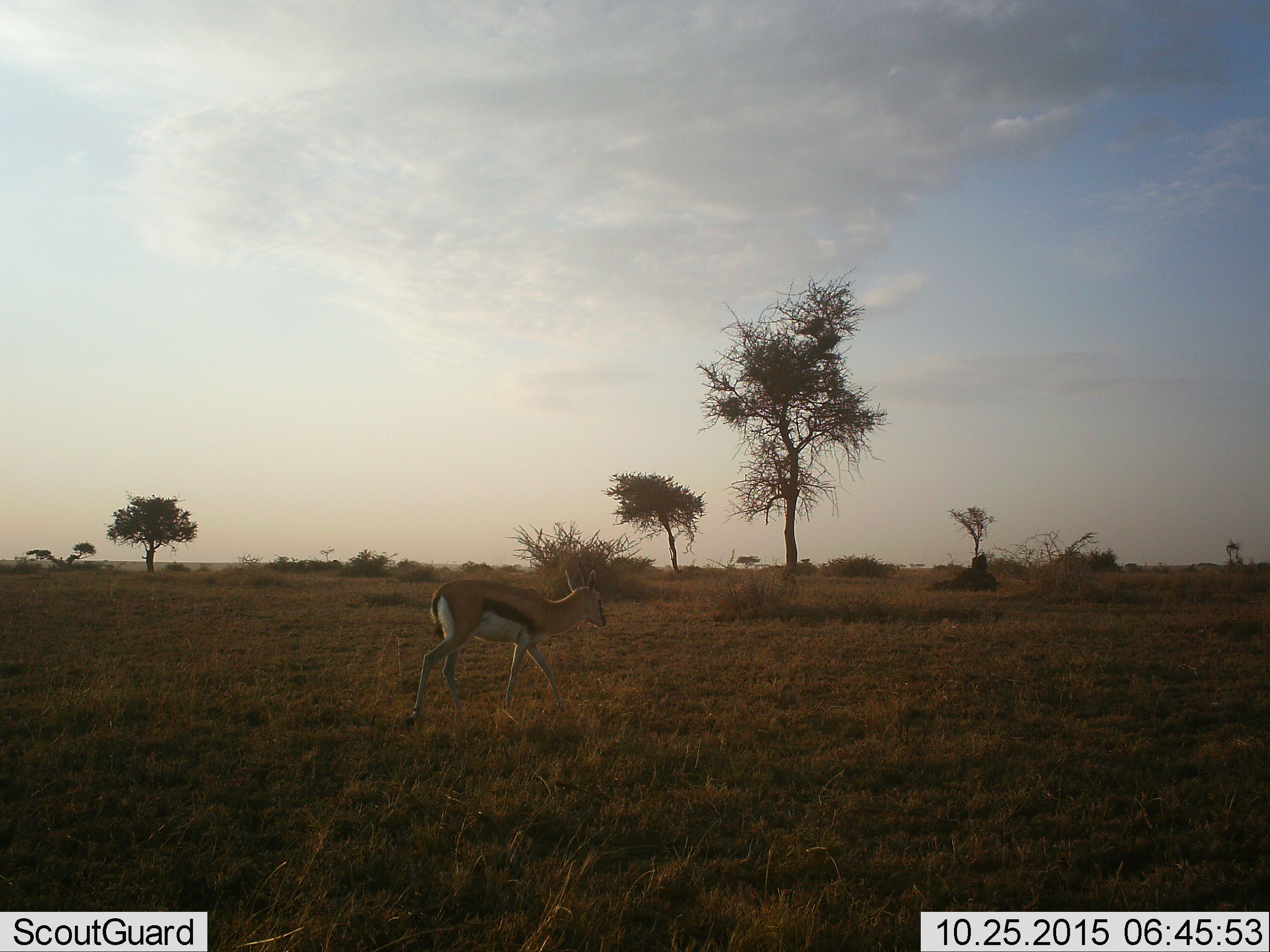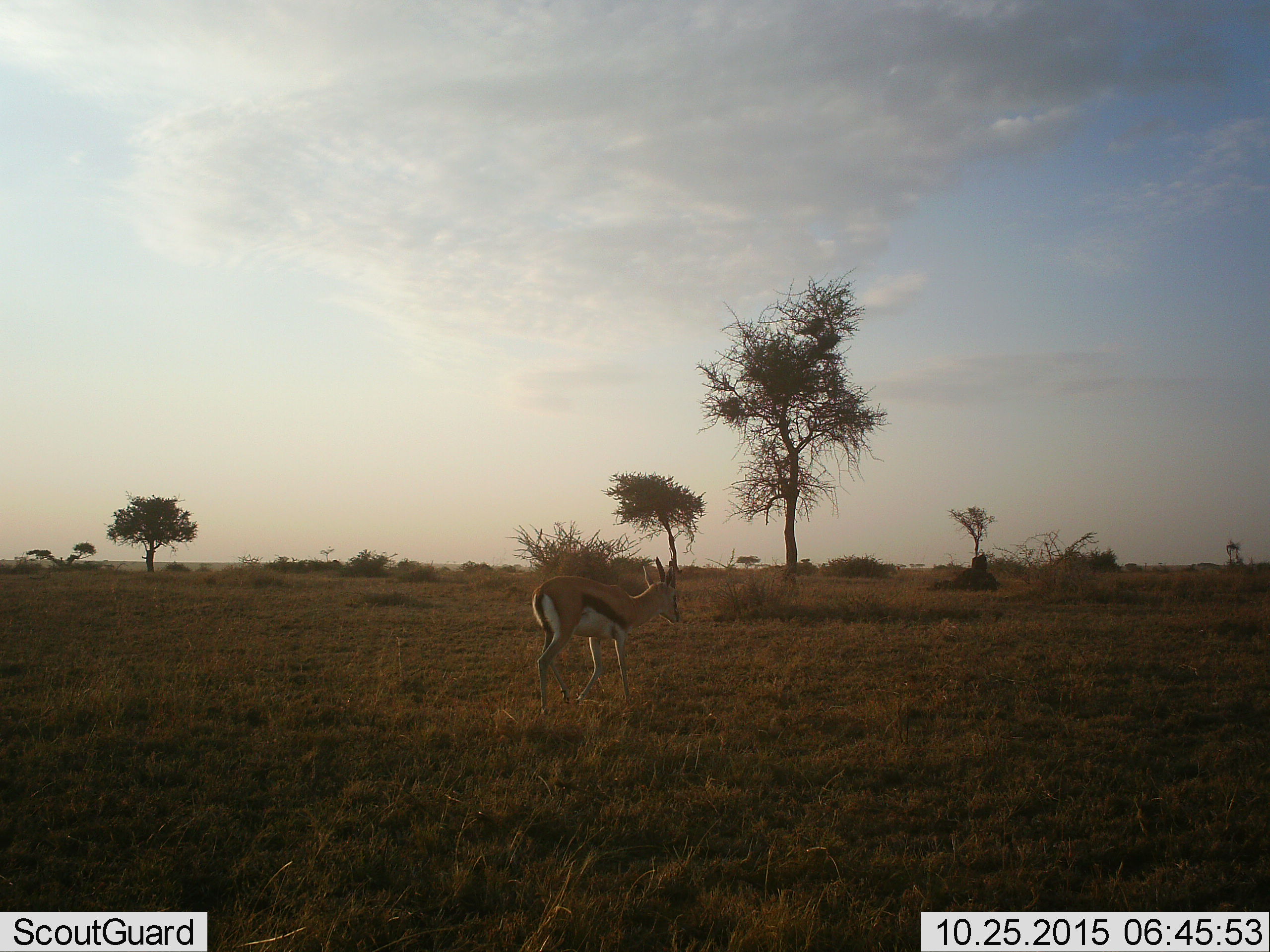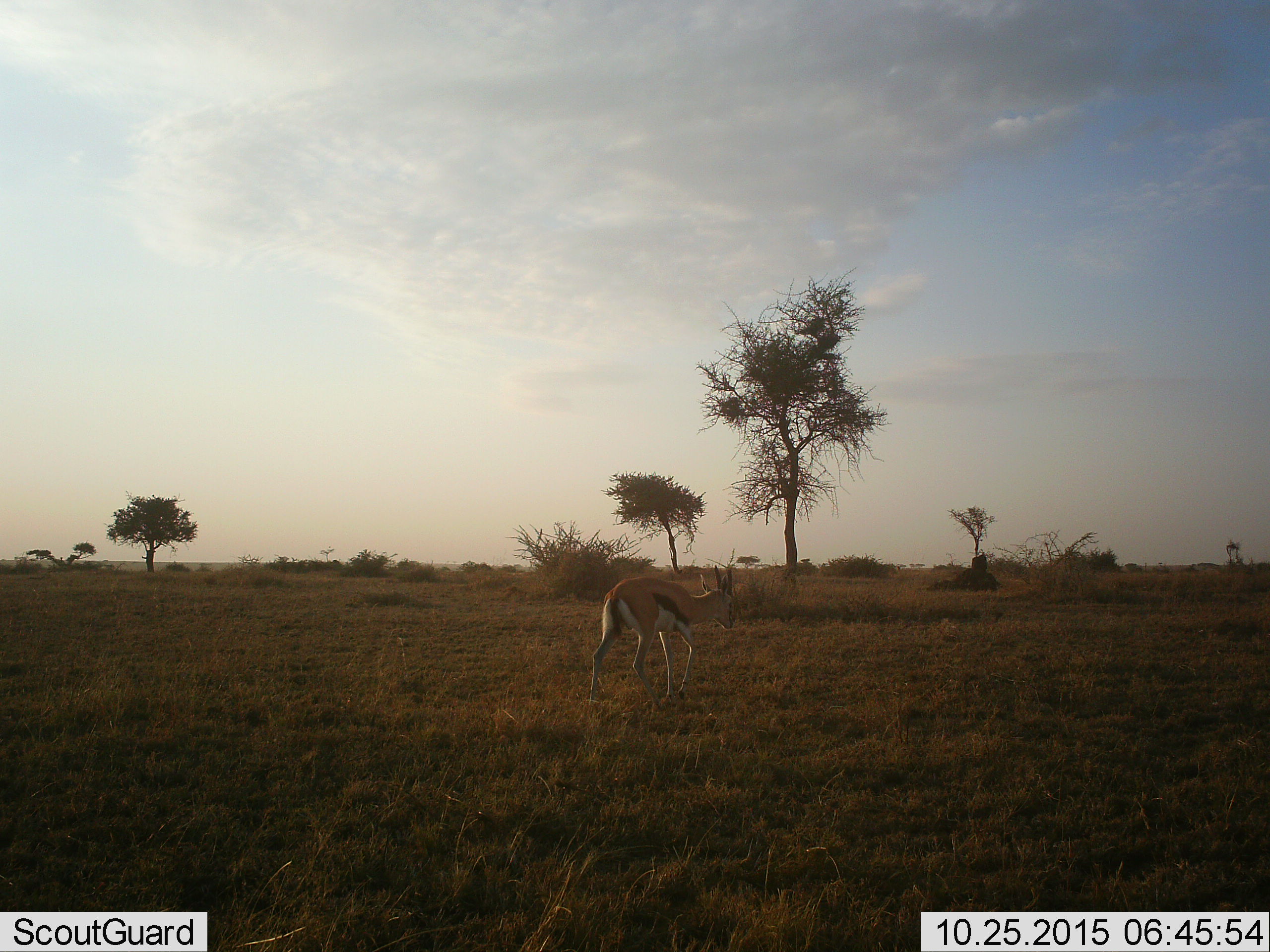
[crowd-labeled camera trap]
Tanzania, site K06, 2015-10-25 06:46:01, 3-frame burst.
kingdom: Animalia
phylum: Chordata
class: Mammalia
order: Artiodactyla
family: Bovidae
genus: Eudorcas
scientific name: Eudorcas thomsonii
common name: thomson's gazelle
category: gazellethomsons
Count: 1.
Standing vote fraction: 11%.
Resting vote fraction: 0%.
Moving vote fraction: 89%.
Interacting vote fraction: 0%.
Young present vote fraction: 0%.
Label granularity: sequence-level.